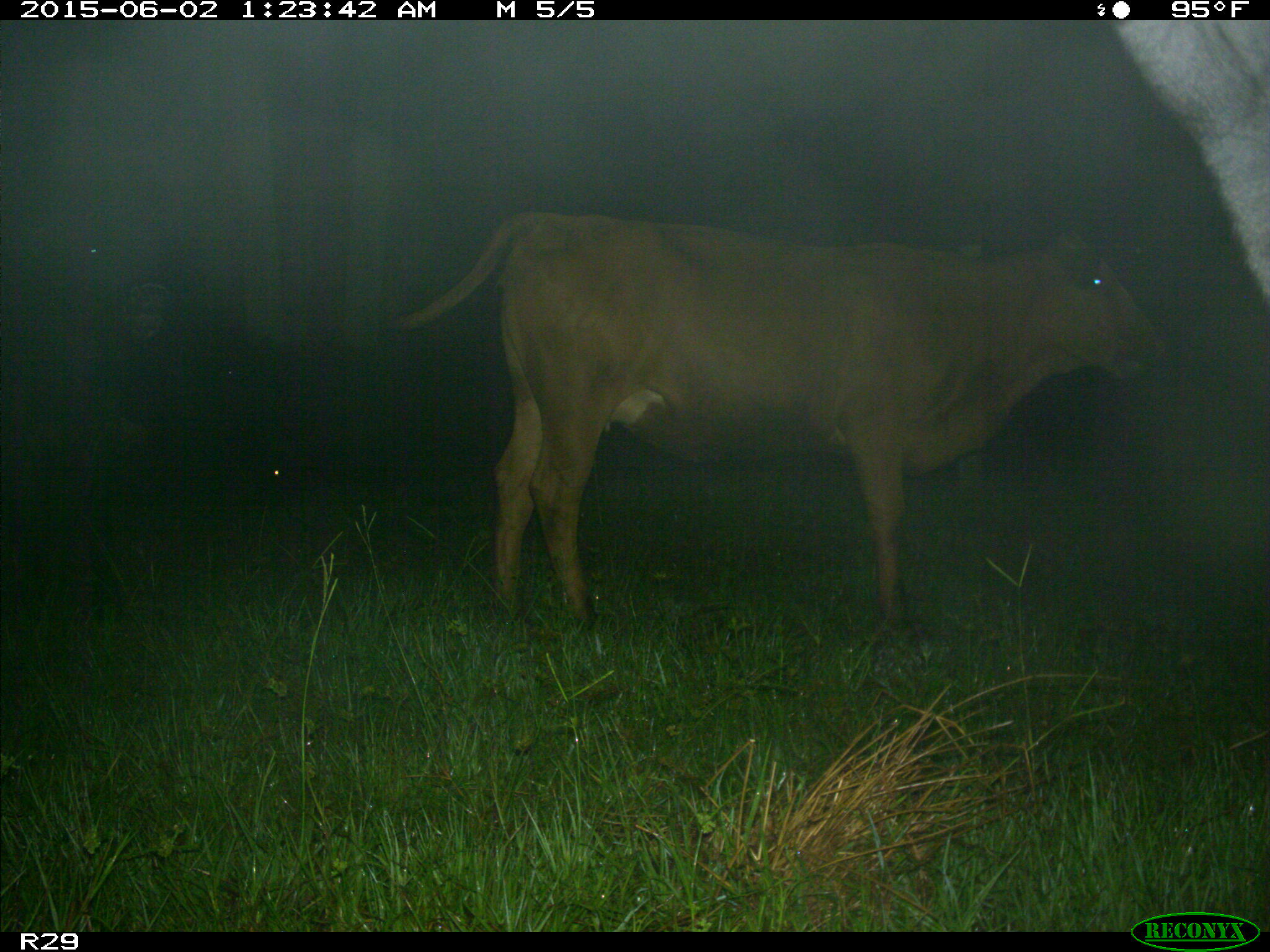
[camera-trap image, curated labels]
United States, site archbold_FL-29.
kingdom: Animalia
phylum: Chordata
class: Mammalia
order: Artiodactyla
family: Bovidae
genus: Bos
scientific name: Bos taurus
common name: domestic cow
Bos taurus (domestic cow).